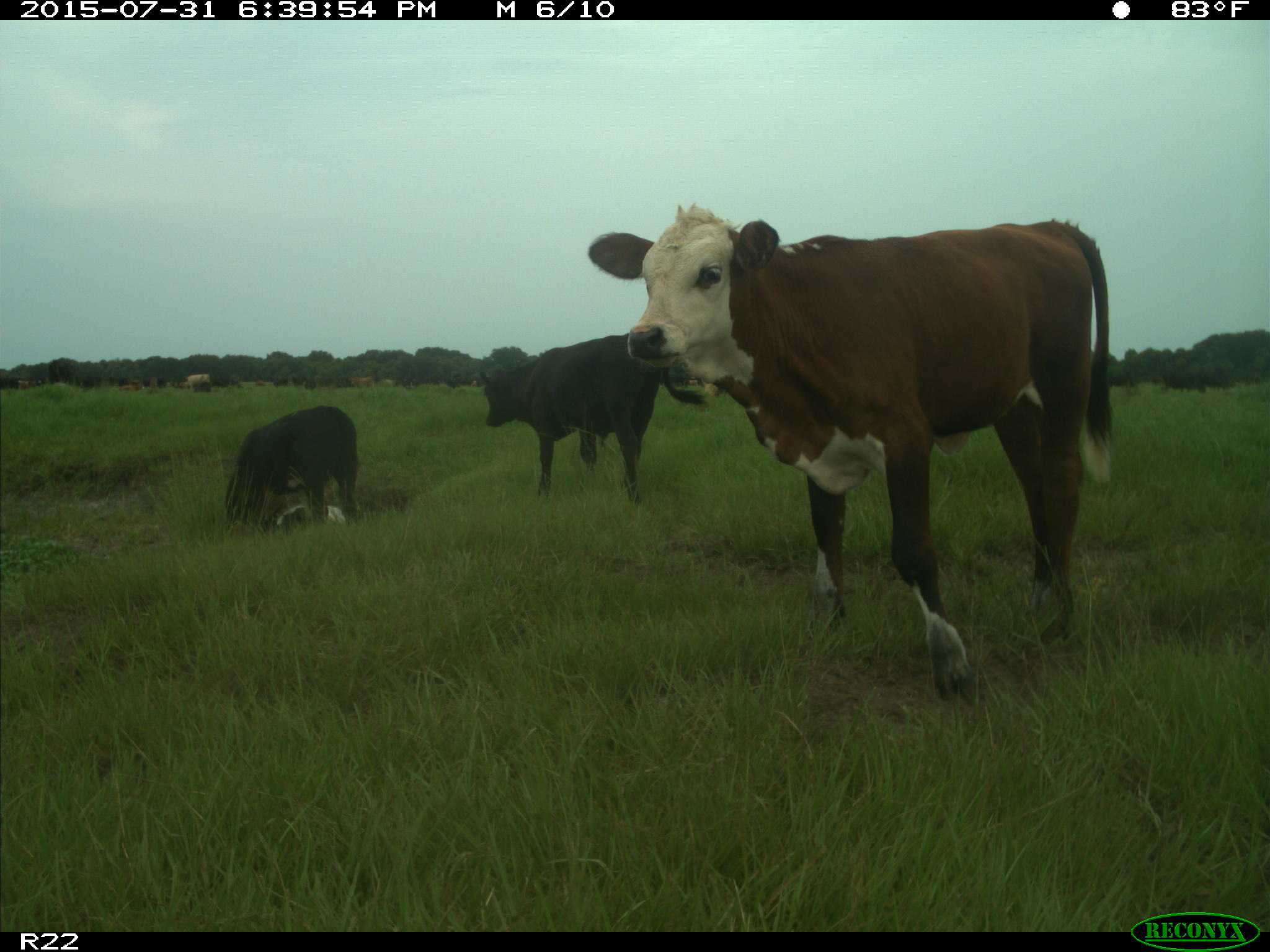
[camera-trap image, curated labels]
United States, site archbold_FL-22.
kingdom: Animalia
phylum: Chordata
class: Mammalia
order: Artiodactyla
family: Bovidae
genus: Bos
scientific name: Bos taurus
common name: domestic cow